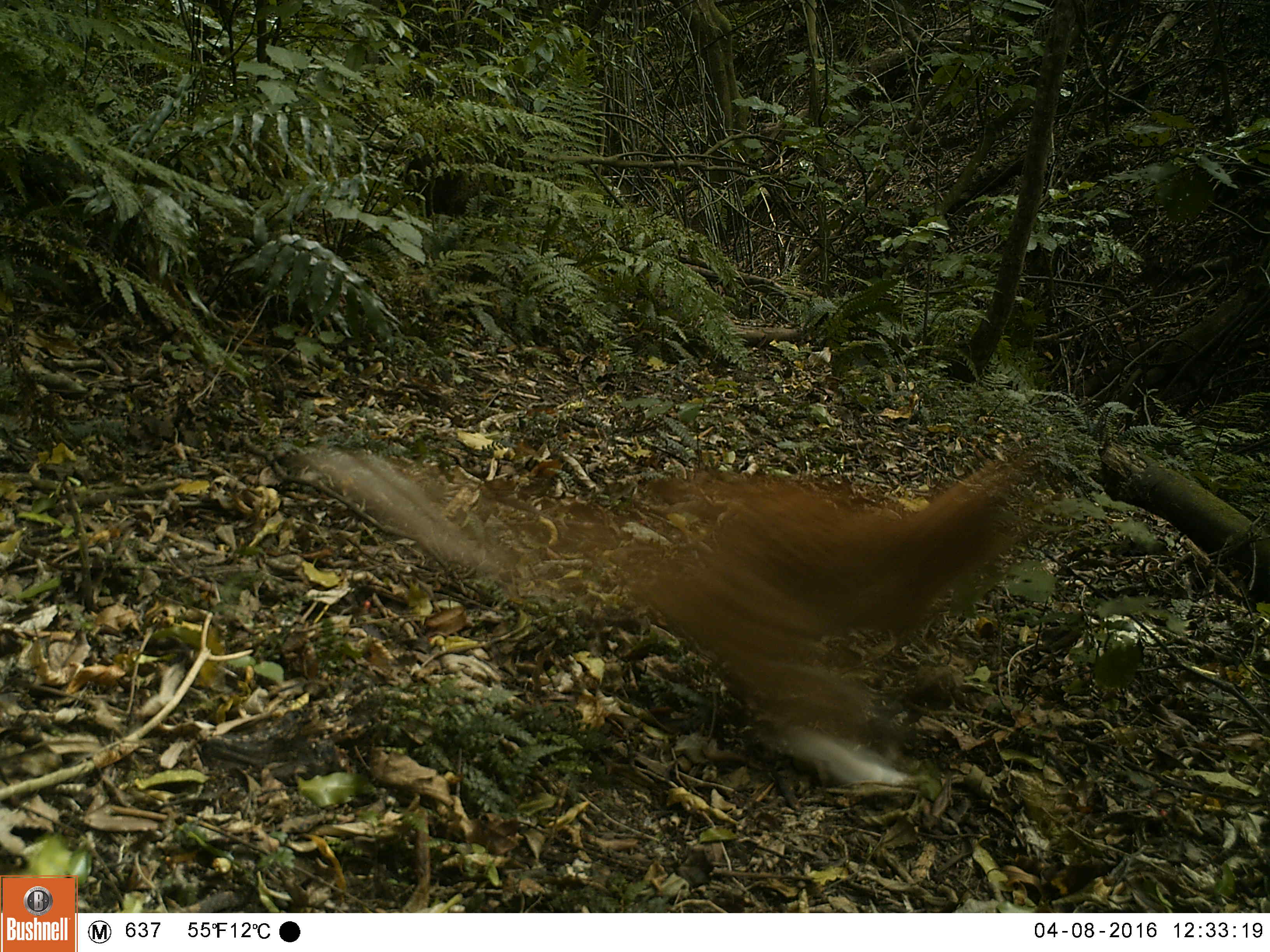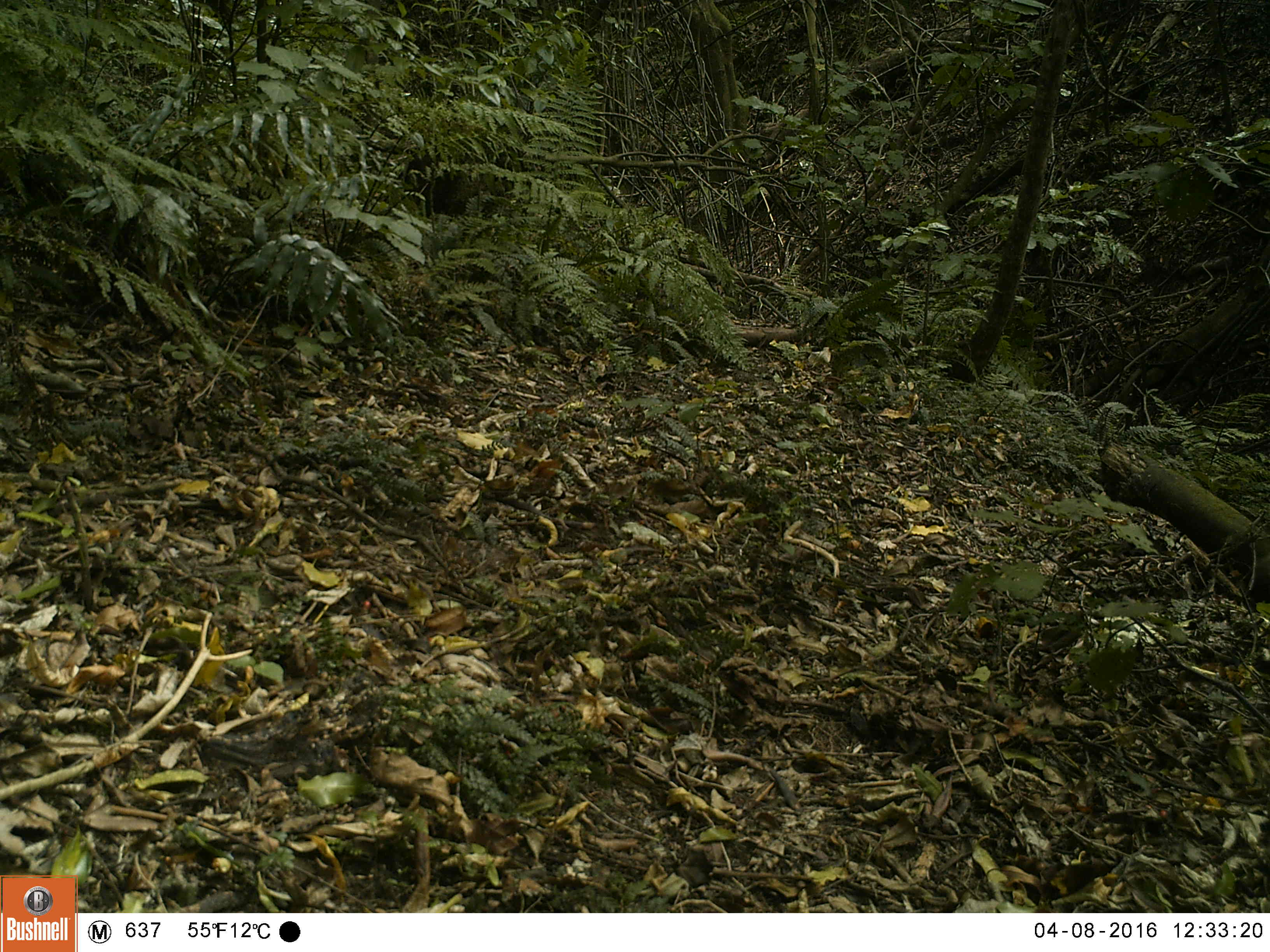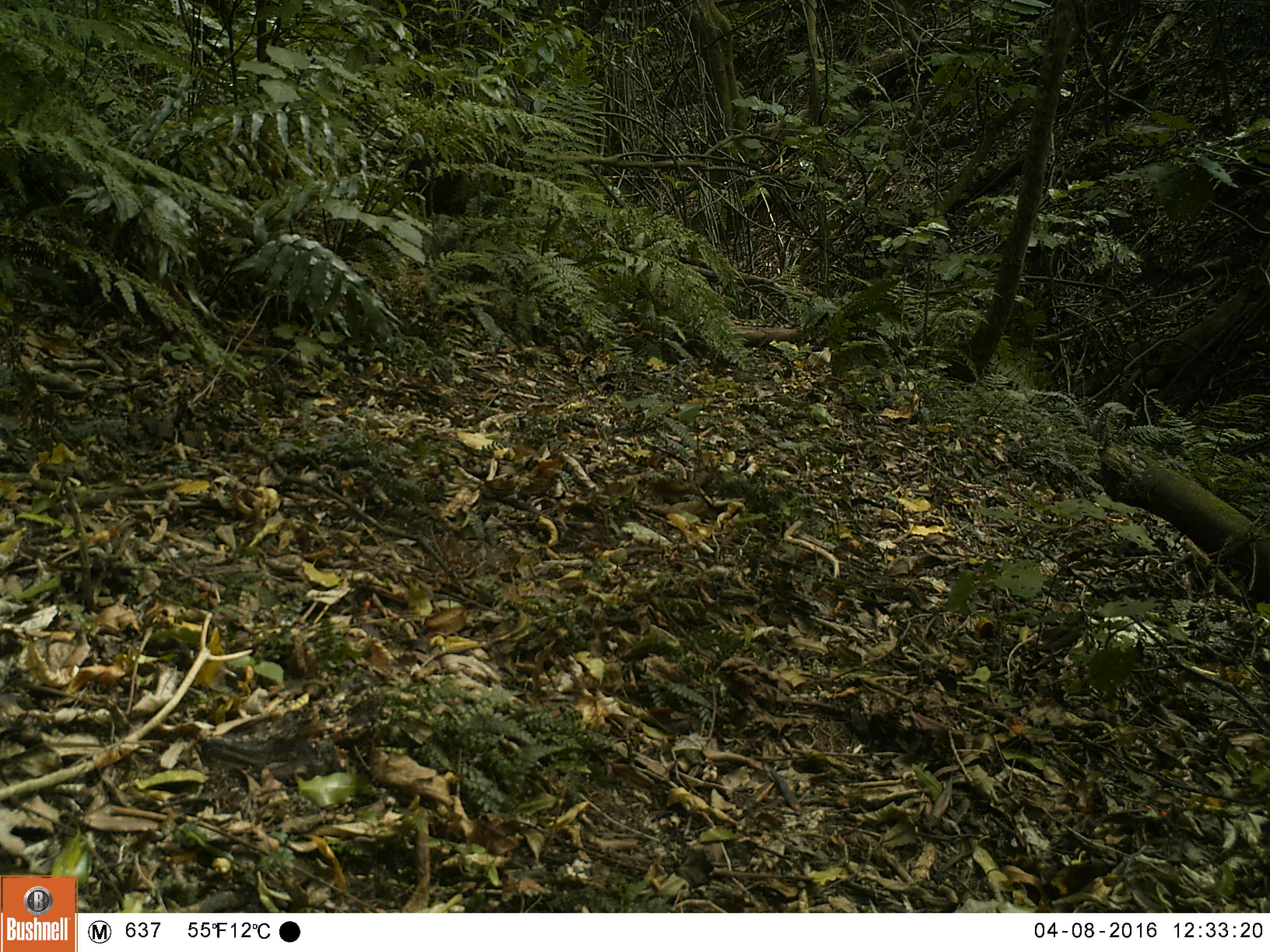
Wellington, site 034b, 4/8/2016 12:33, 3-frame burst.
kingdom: Animalia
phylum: Chordata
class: Mammalia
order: Carnivora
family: Felidae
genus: Felis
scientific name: Felis catus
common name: cat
Cat (Felis catus).